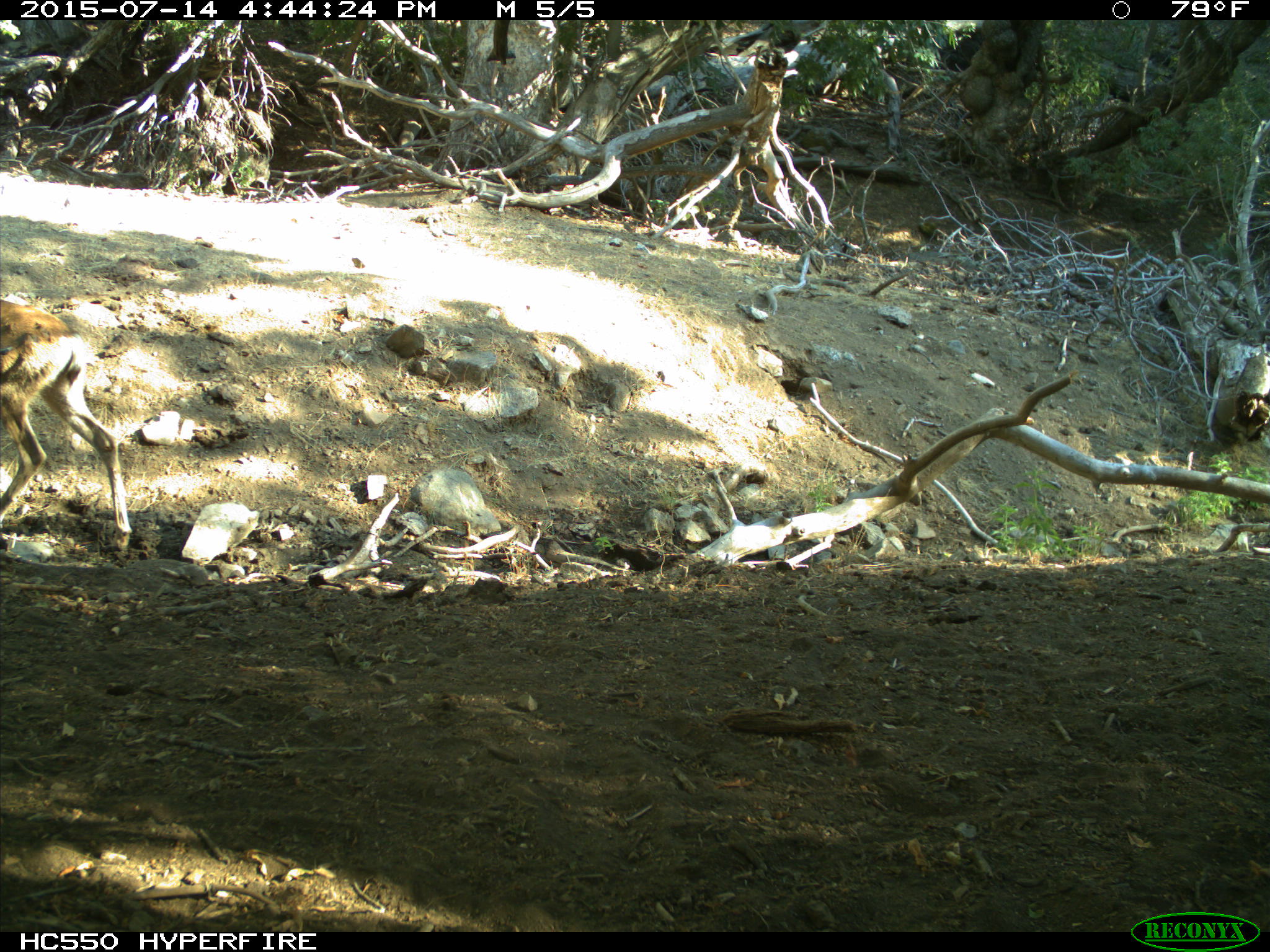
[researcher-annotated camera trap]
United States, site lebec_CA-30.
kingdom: Animalia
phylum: Chordata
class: Mammalia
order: Artiodactyla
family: Cervidae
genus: Odocoileus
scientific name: Odocoileus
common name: deer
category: unidentified deer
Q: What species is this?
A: Unidentified deer (deer) (Odocoileus).